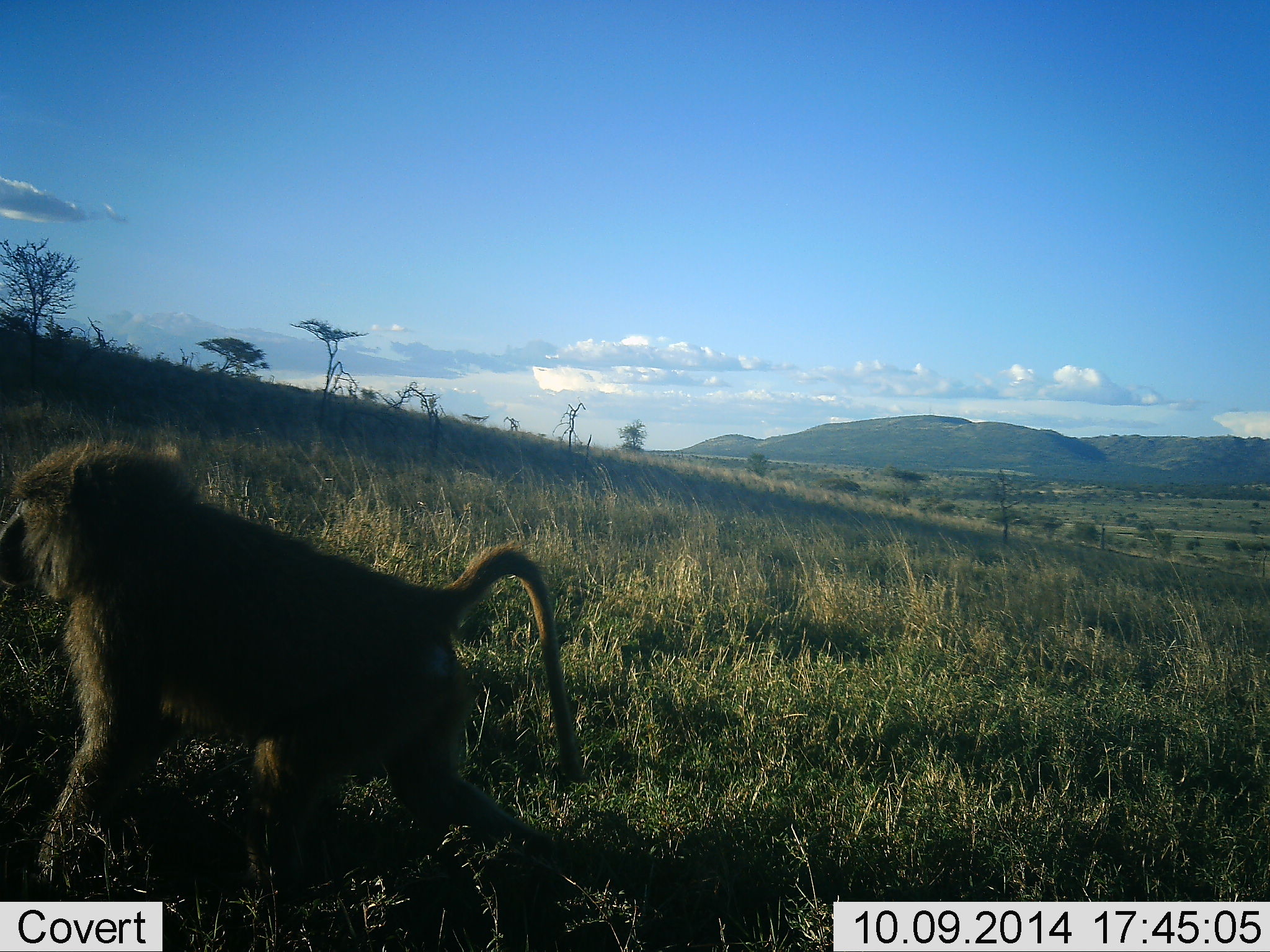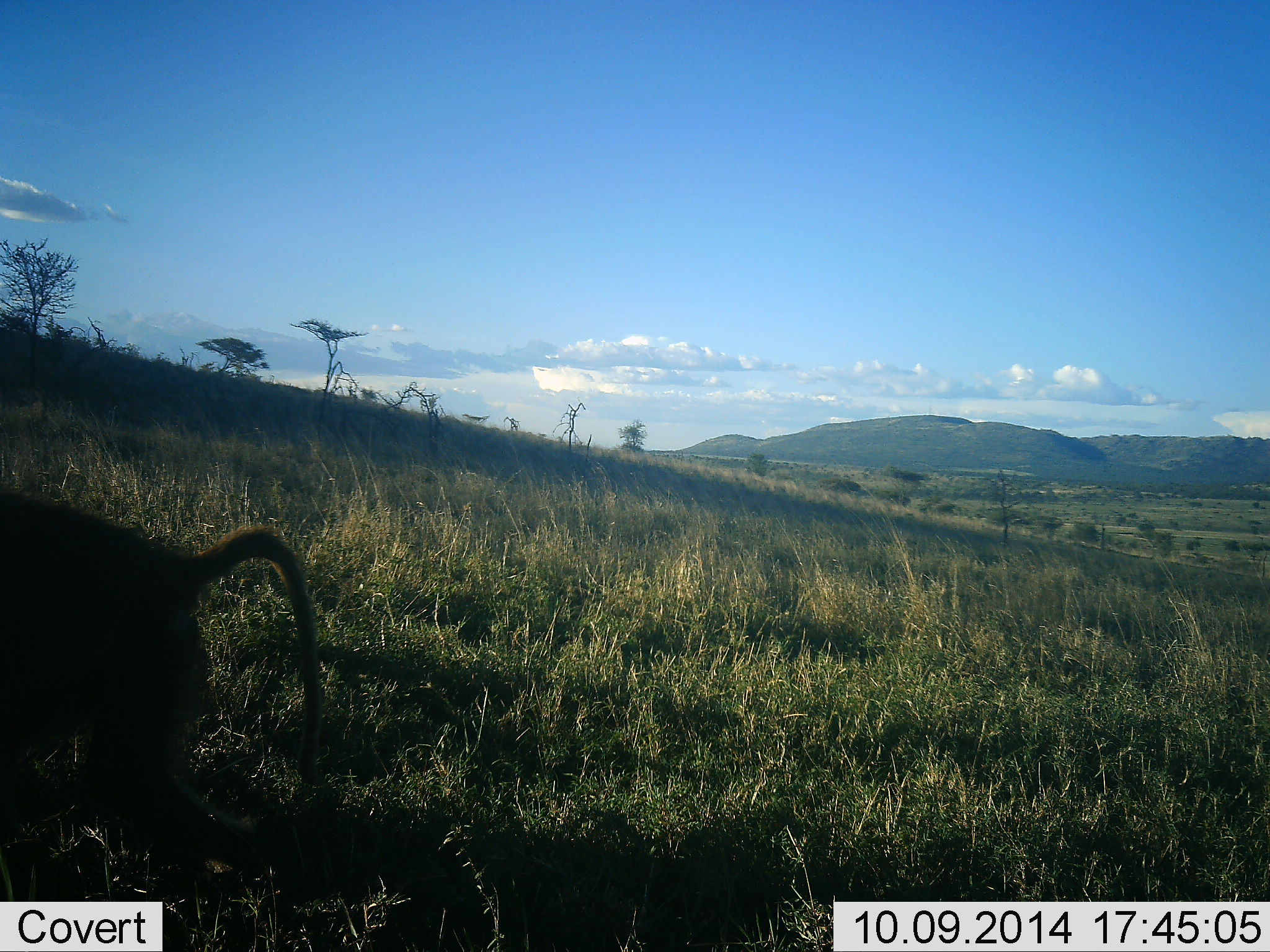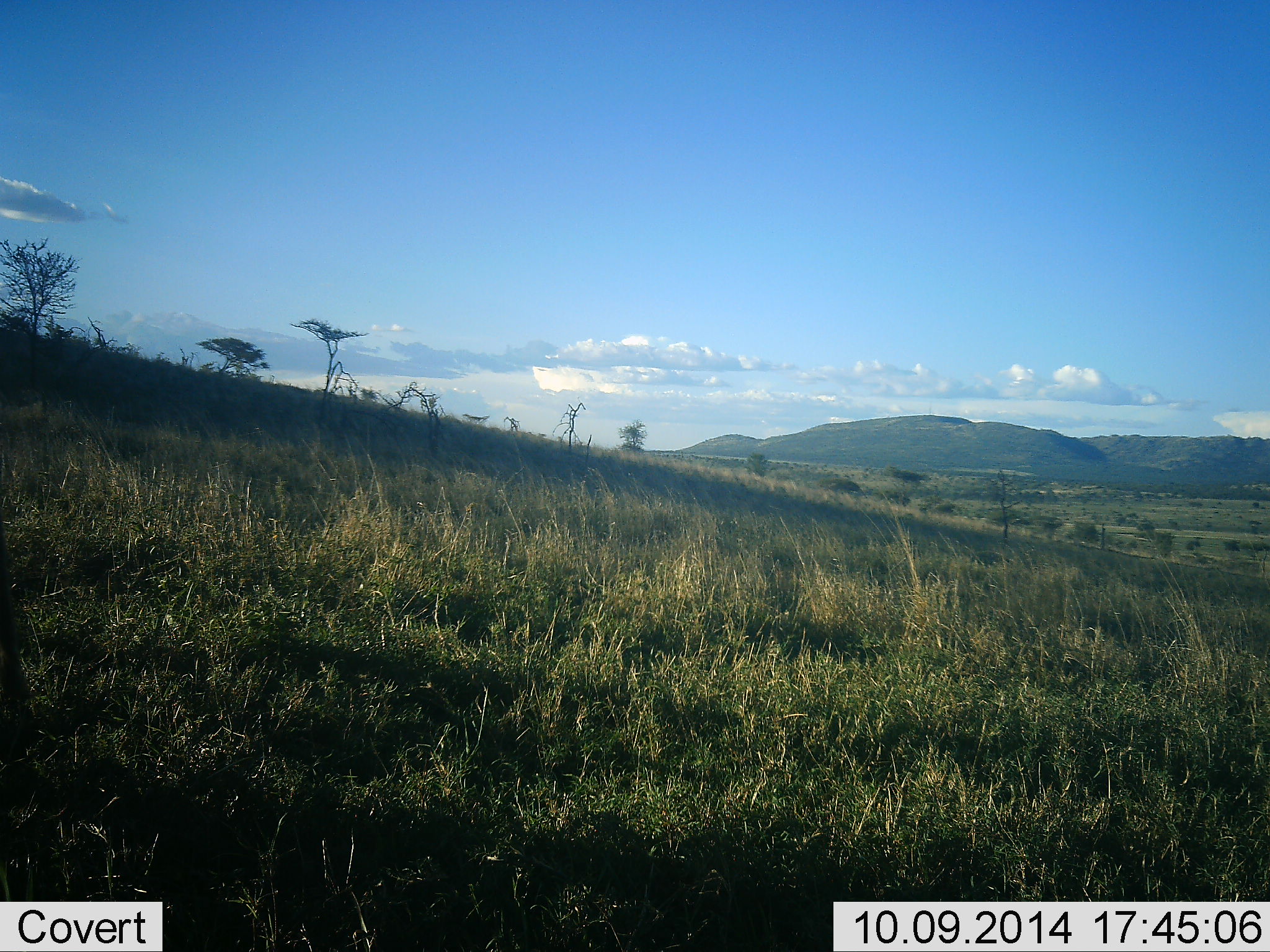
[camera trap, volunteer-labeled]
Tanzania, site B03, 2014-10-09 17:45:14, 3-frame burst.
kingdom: Animalia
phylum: Chordata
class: Mammalia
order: Primates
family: Cercopithecidae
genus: Papio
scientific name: Papio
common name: baboon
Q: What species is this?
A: Baboon (Papio).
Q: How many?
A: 1.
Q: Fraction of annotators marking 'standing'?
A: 0%.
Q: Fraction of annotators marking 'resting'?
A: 0%.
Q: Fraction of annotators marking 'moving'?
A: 100%.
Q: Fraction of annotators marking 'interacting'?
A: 0%.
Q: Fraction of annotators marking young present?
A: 0%.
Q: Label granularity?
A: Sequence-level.